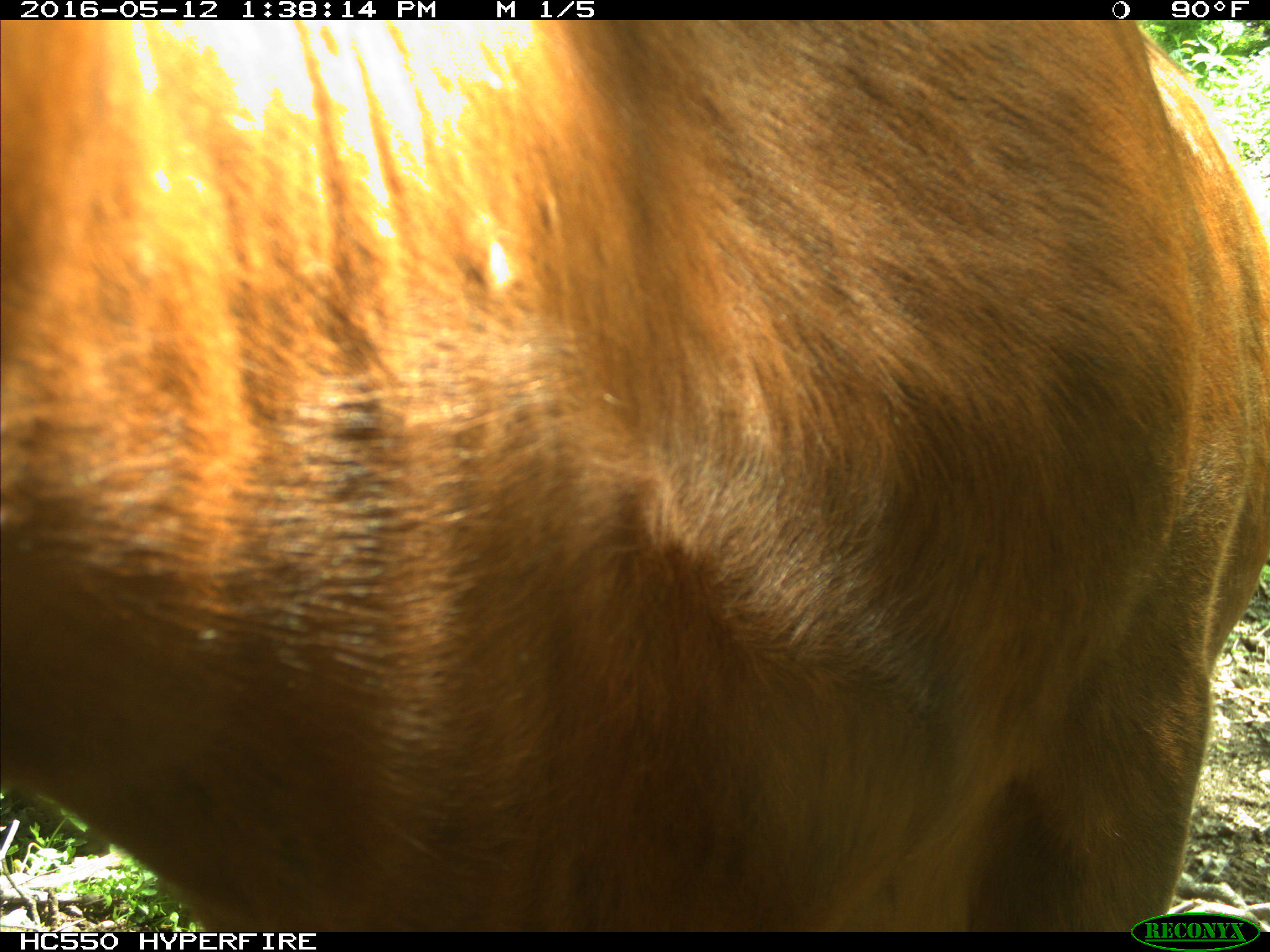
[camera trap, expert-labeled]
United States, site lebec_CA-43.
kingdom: Animalia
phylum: Chordata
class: Mammalia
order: Artiodactyla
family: Bovidae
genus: Bos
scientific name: Bos taurus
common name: domestic cow